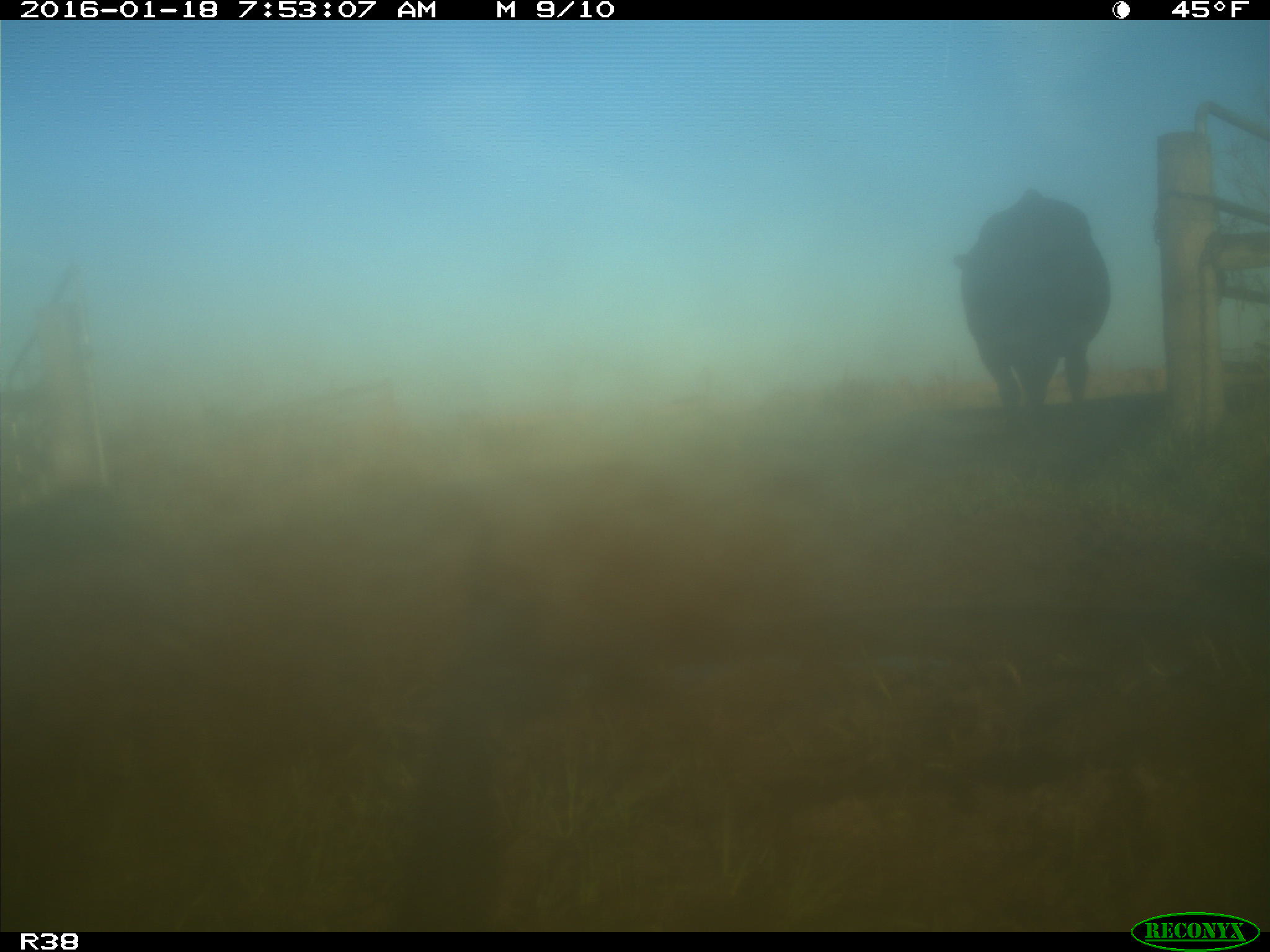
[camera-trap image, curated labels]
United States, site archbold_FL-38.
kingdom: Animalia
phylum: Chordata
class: Mammalia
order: Artiodactyla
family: Bovidae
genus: Bos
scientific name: Bos taurus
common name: domestic cow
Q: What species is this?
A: Bos taurus (domestic cow).